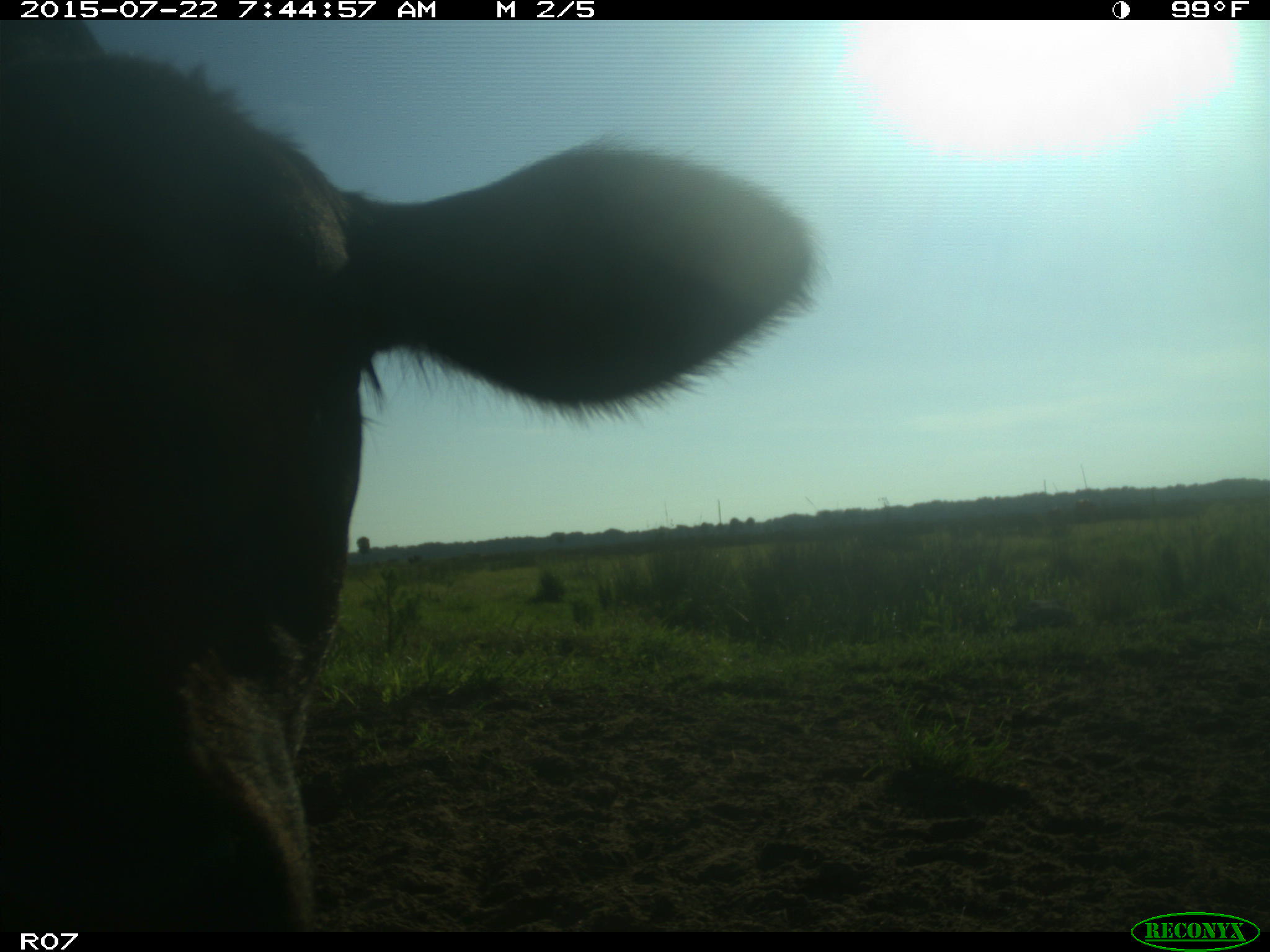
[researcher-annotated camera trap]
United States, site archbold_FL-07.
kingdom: Animalia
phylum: Chordata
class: Mammalia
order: Artiodactyla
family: Suidae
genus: Sus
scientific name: Sus scrofa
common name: wild boar